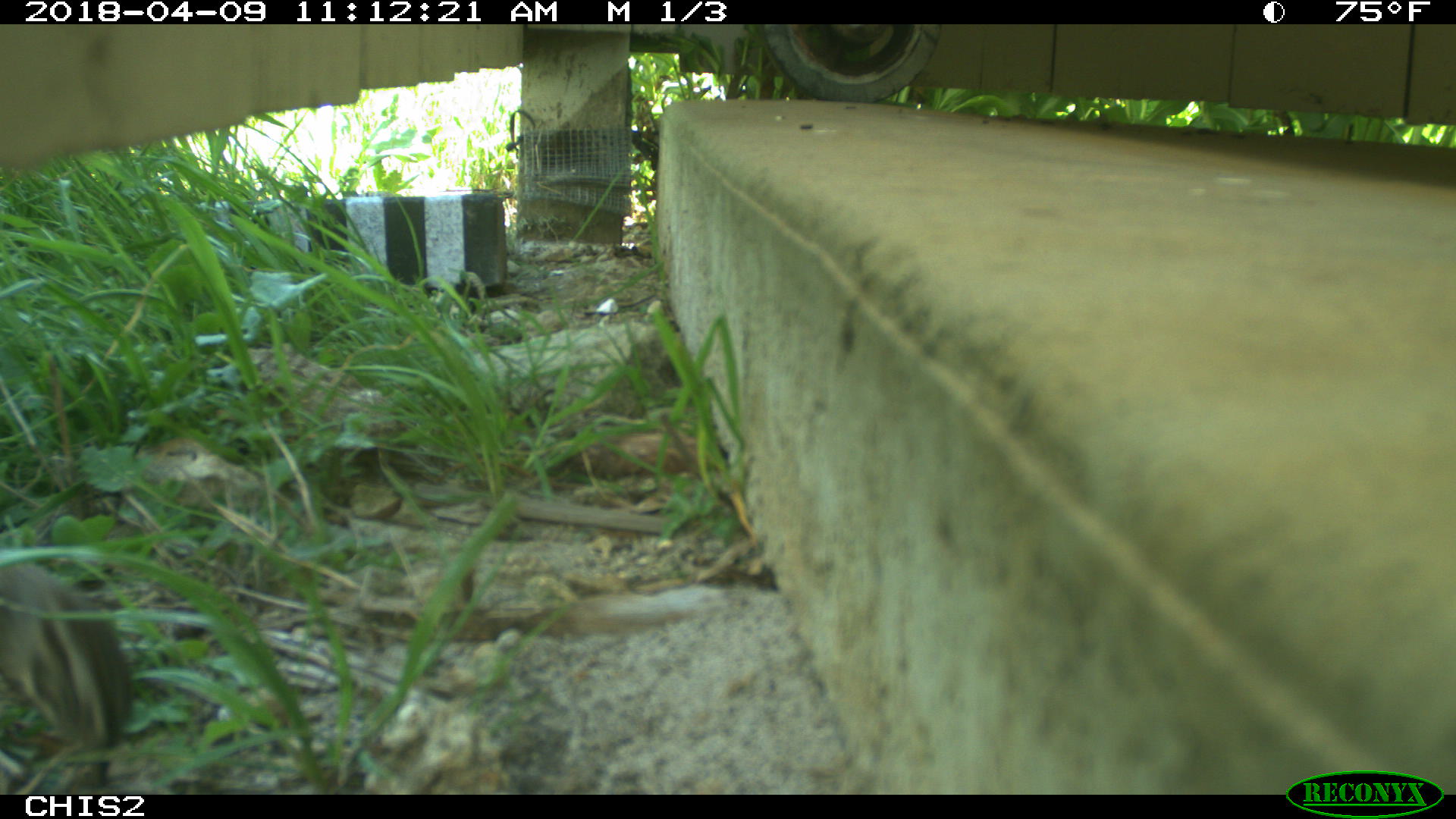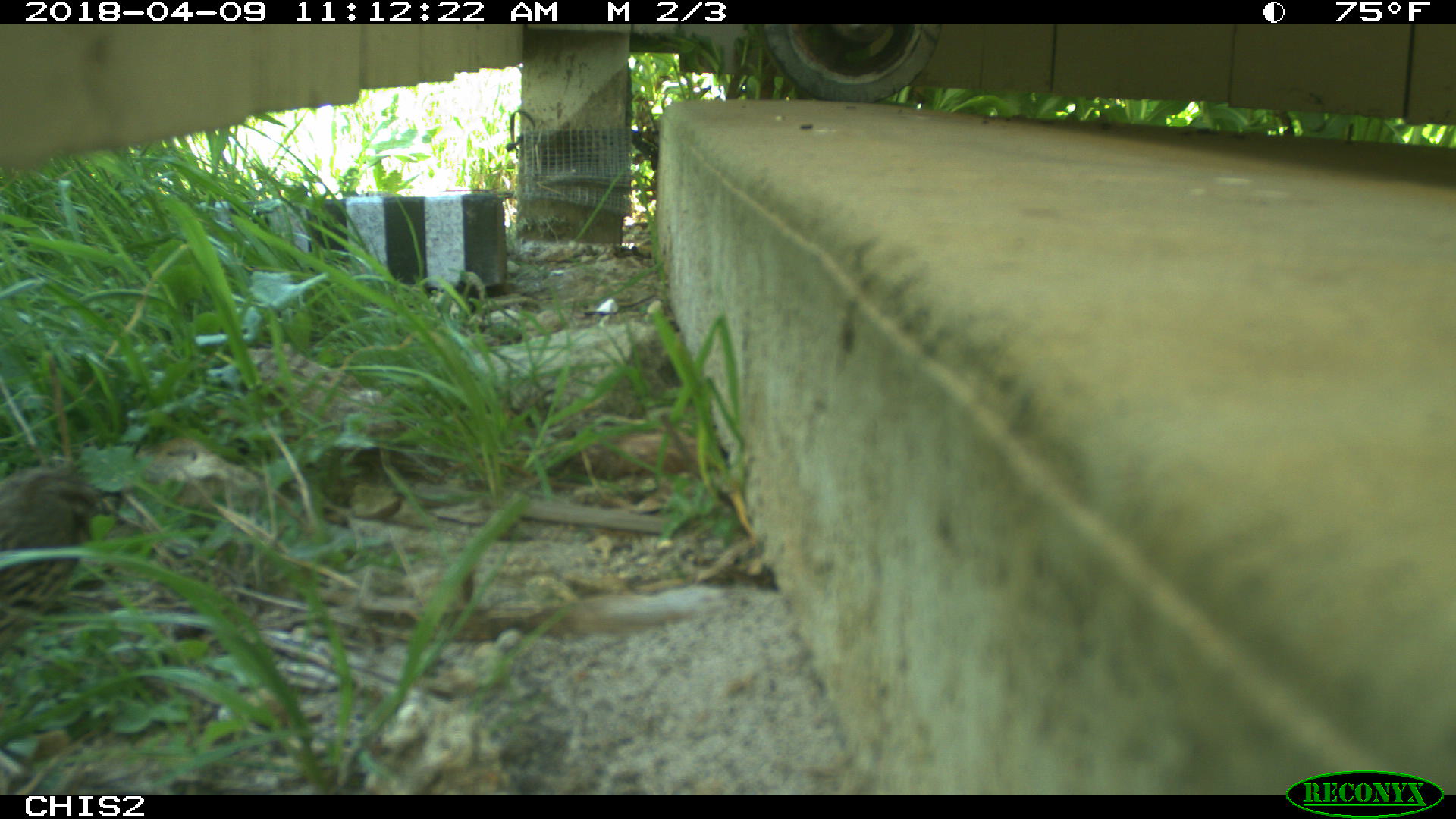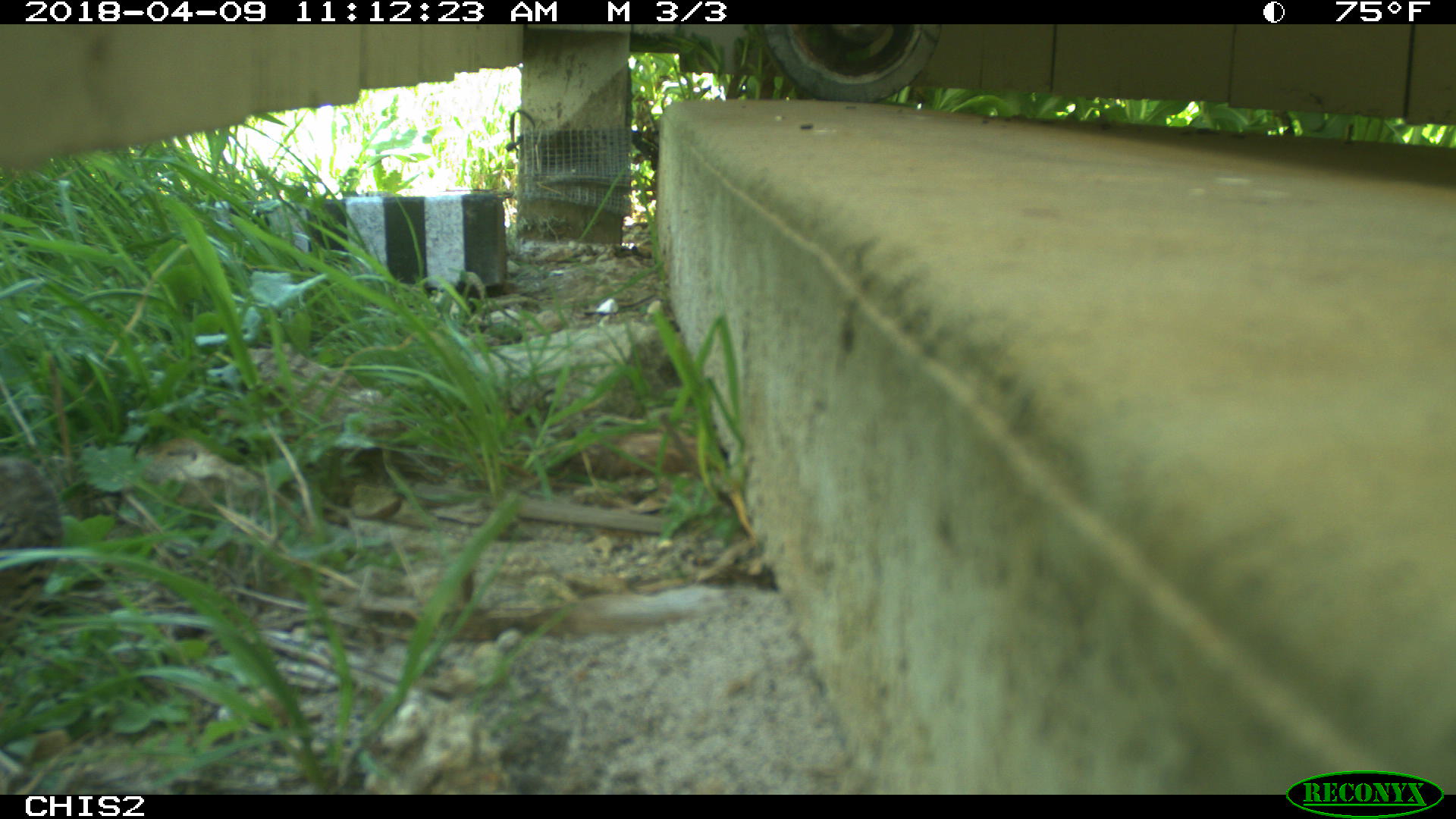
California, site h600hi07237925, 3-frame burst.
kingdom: Animalia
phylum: Chordata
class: Aves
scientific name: Aves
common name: bird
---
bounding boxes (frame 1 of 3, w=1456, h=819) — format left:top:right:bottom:
bird: 0:560:133:787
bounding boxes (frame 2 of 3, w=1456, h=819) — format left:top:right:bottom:
bird: 0:467:121:652